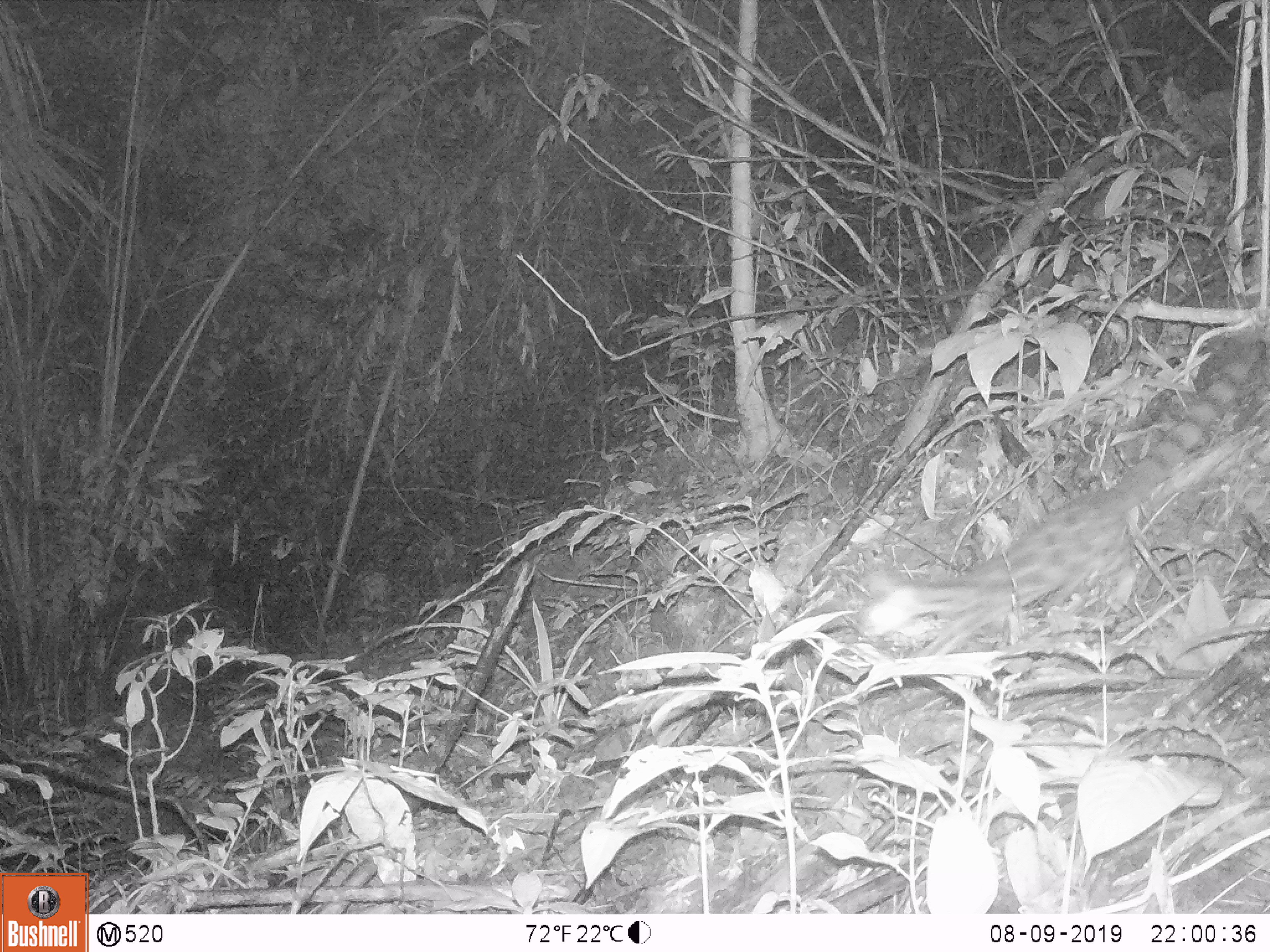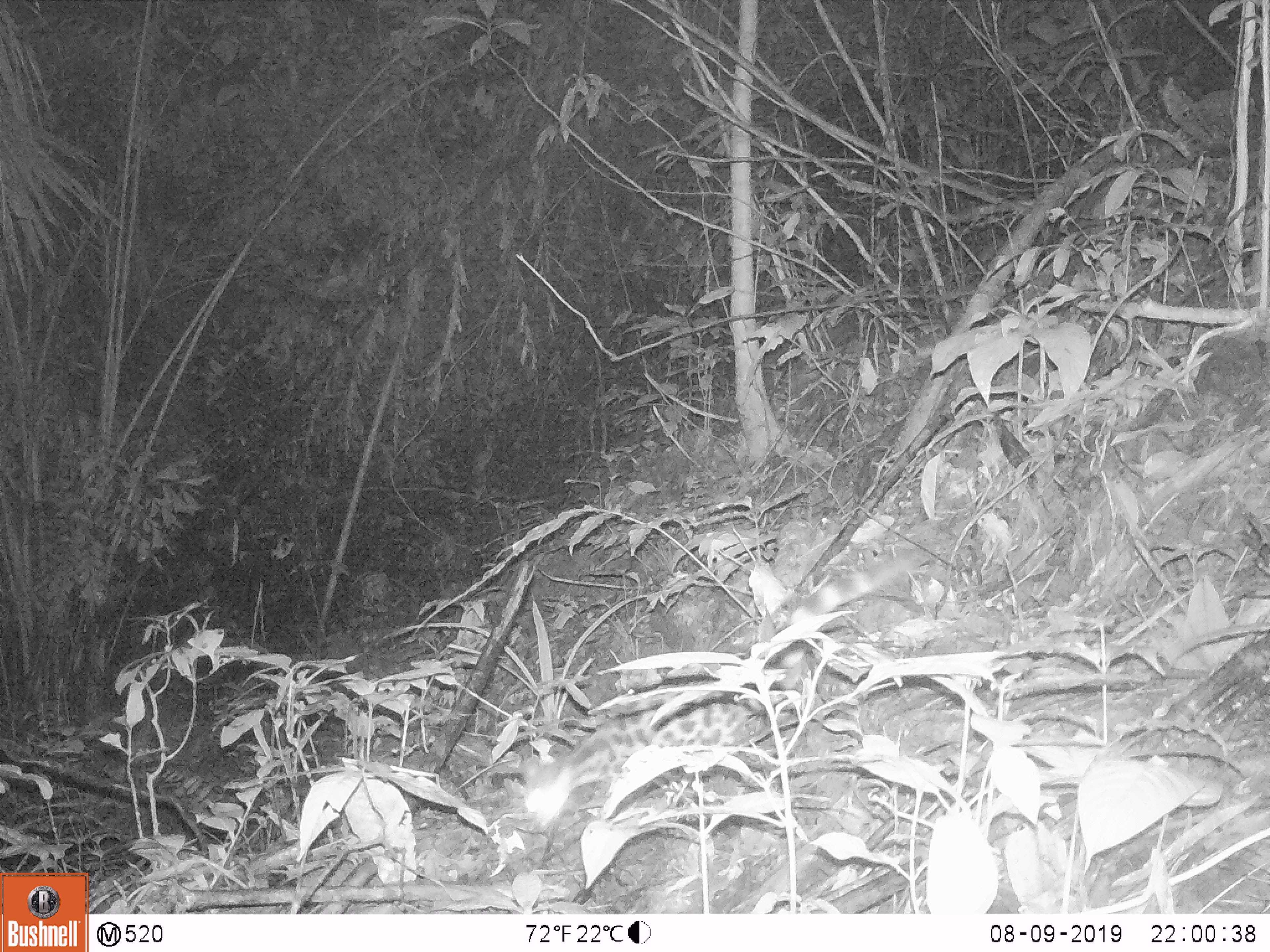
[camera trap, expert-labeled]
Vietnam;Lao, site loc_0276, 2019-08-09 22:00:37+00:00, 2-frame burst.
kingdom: Animalia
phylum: Chordata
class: Mammalia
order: Carnivora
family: Prionodontidae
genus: Prionodon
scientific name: Prionodon pardicolor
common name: spotted linsang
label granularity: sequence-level